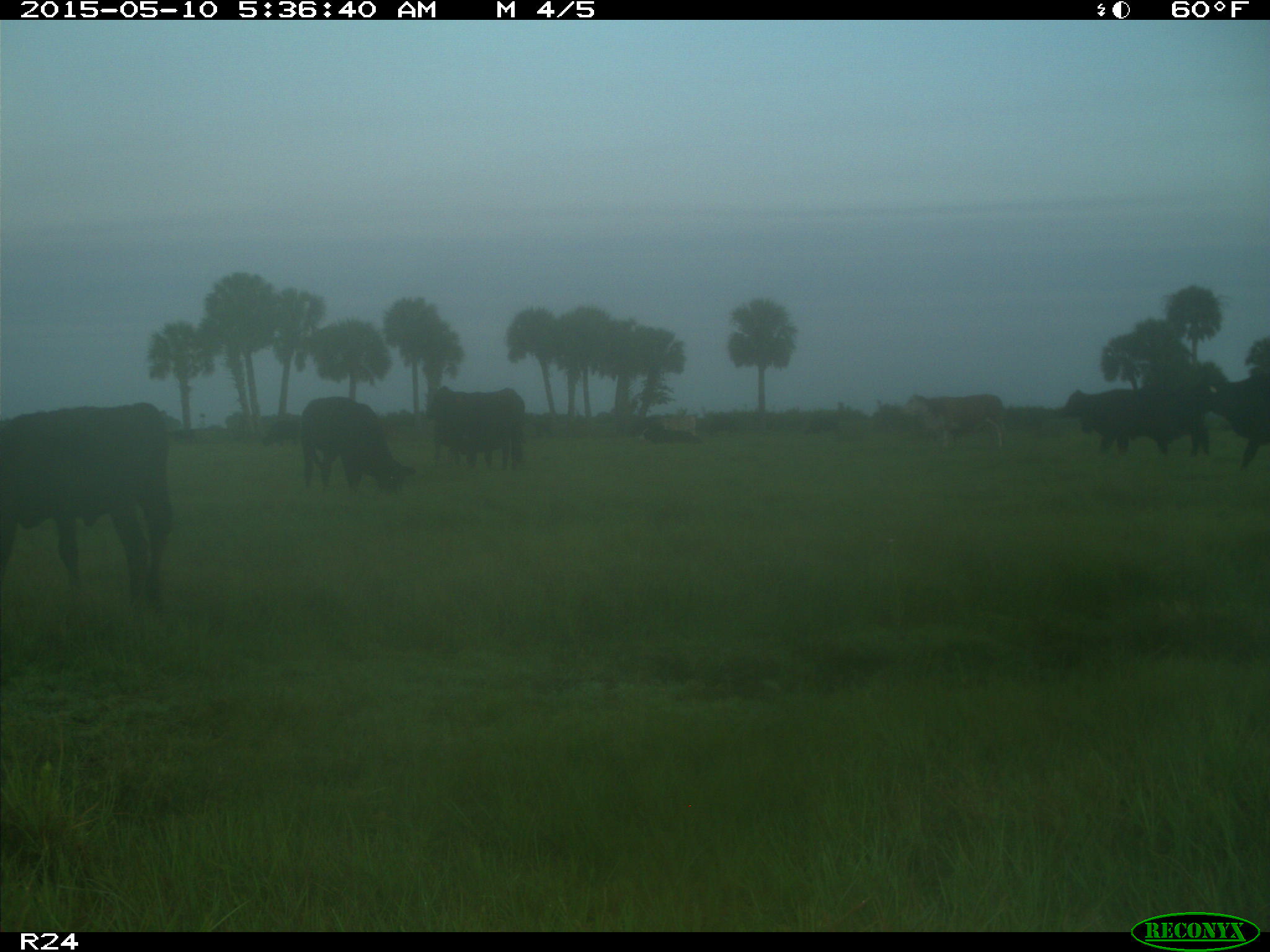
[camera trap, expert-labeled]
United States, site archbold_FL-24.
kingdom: Animalia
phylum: Chordata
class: Mammalia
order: Artiodactyla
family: Bovidae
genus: Bos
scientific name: Bos taurus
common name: domestic cow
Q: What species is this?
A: Bos taurus (domestic cow).